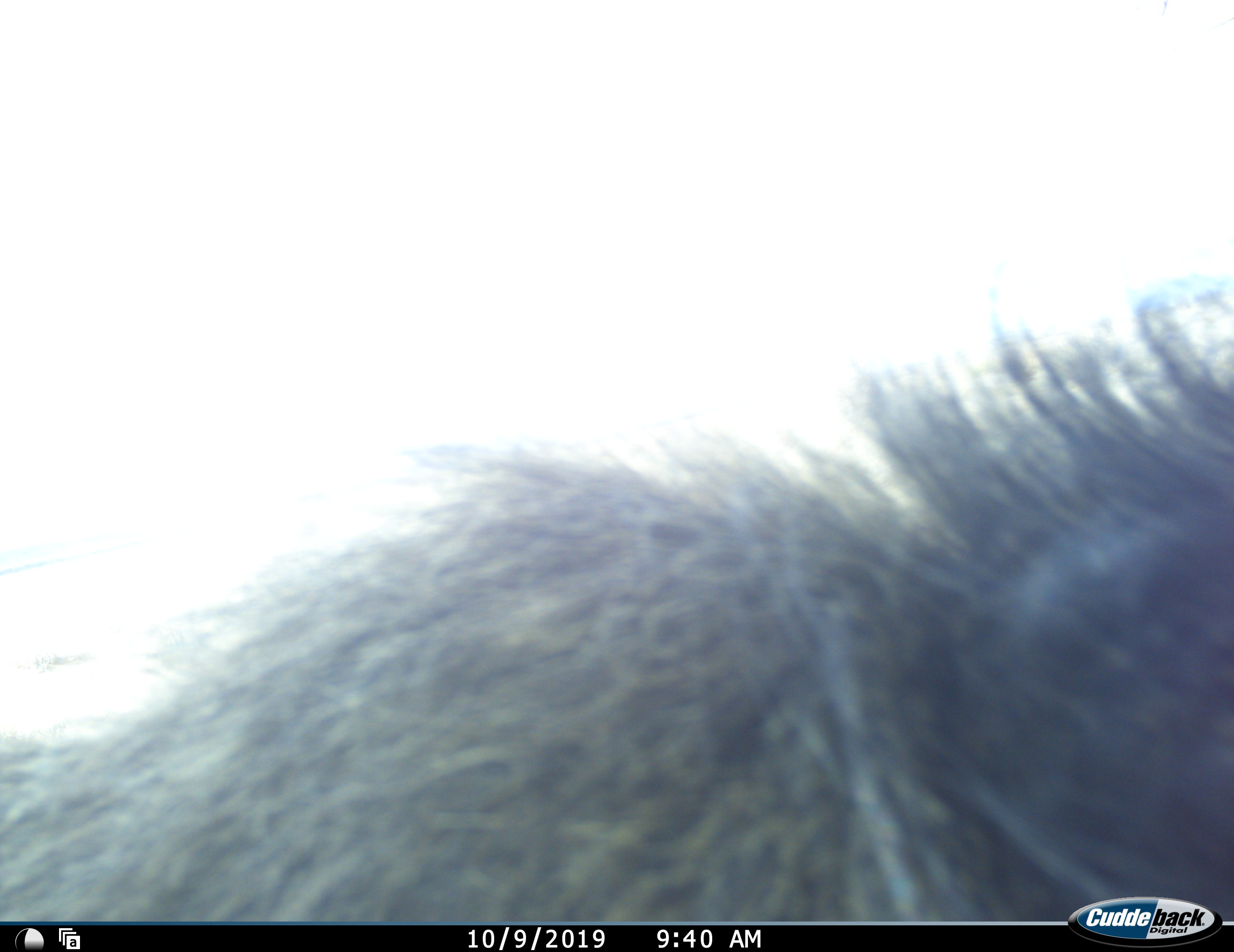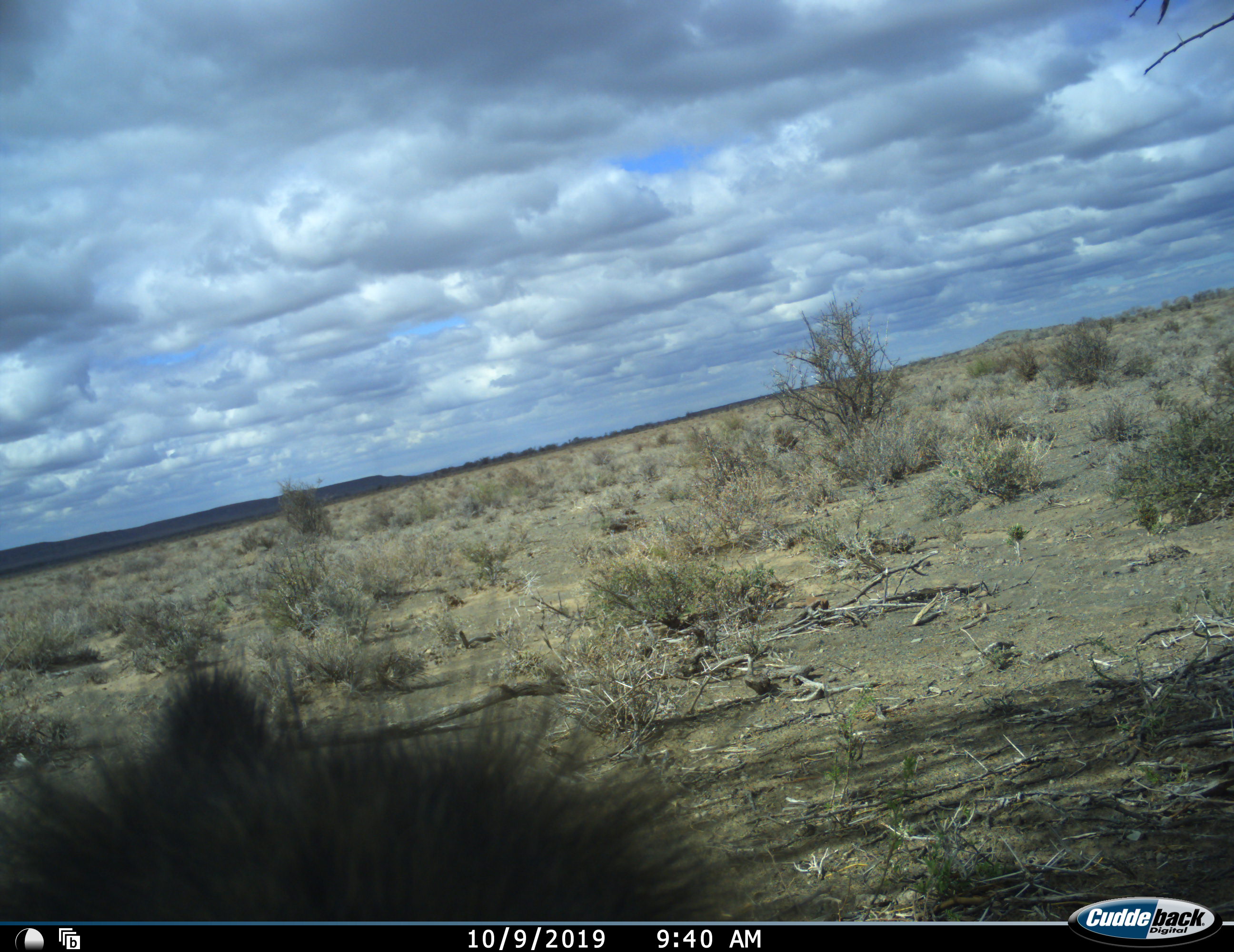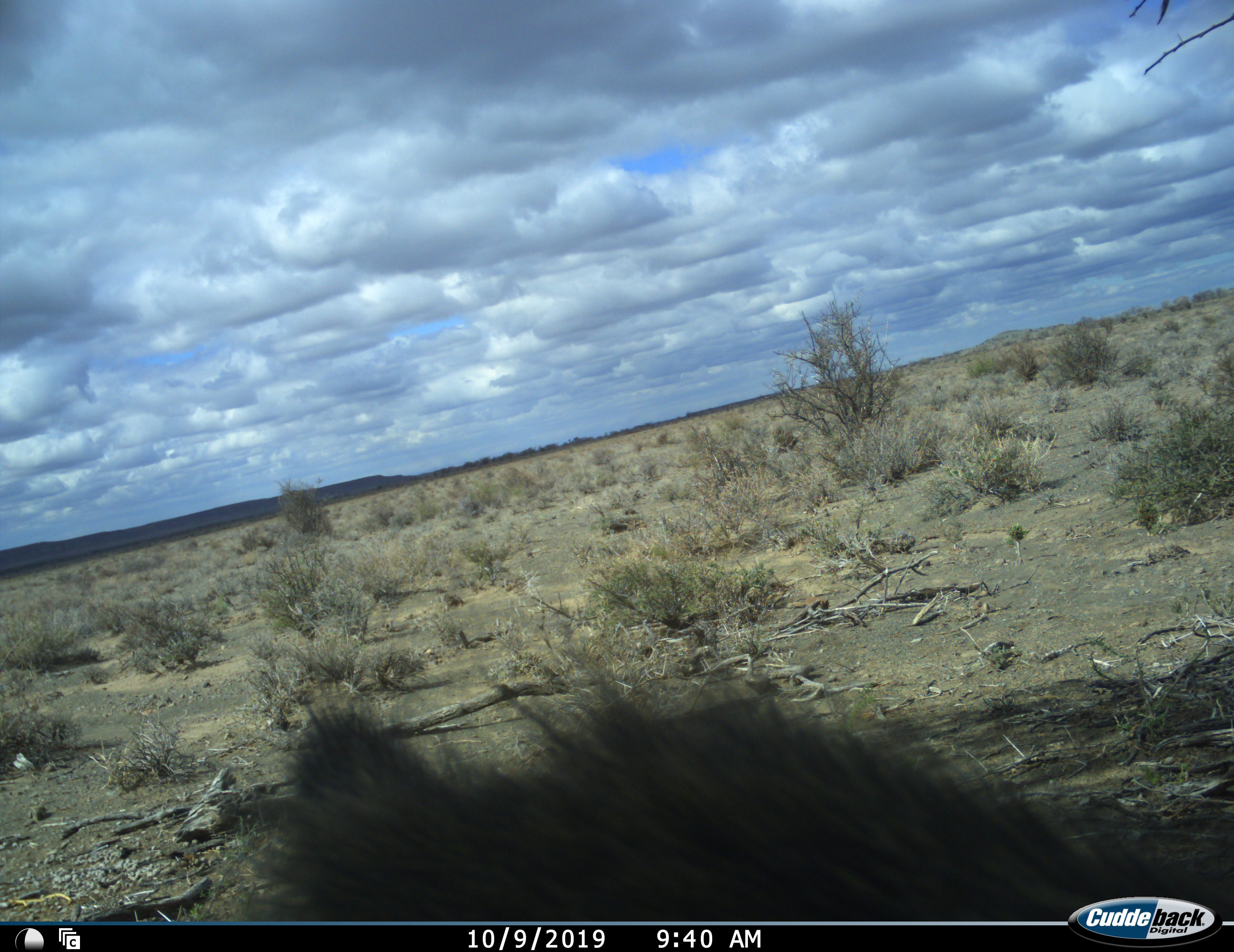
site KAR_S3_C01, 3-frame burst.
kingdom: Animalia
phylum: Chordata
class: Mammalia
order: Primates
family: Cercopithecidae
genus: Papio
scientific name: Papio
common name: baboon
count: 1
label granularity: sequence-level